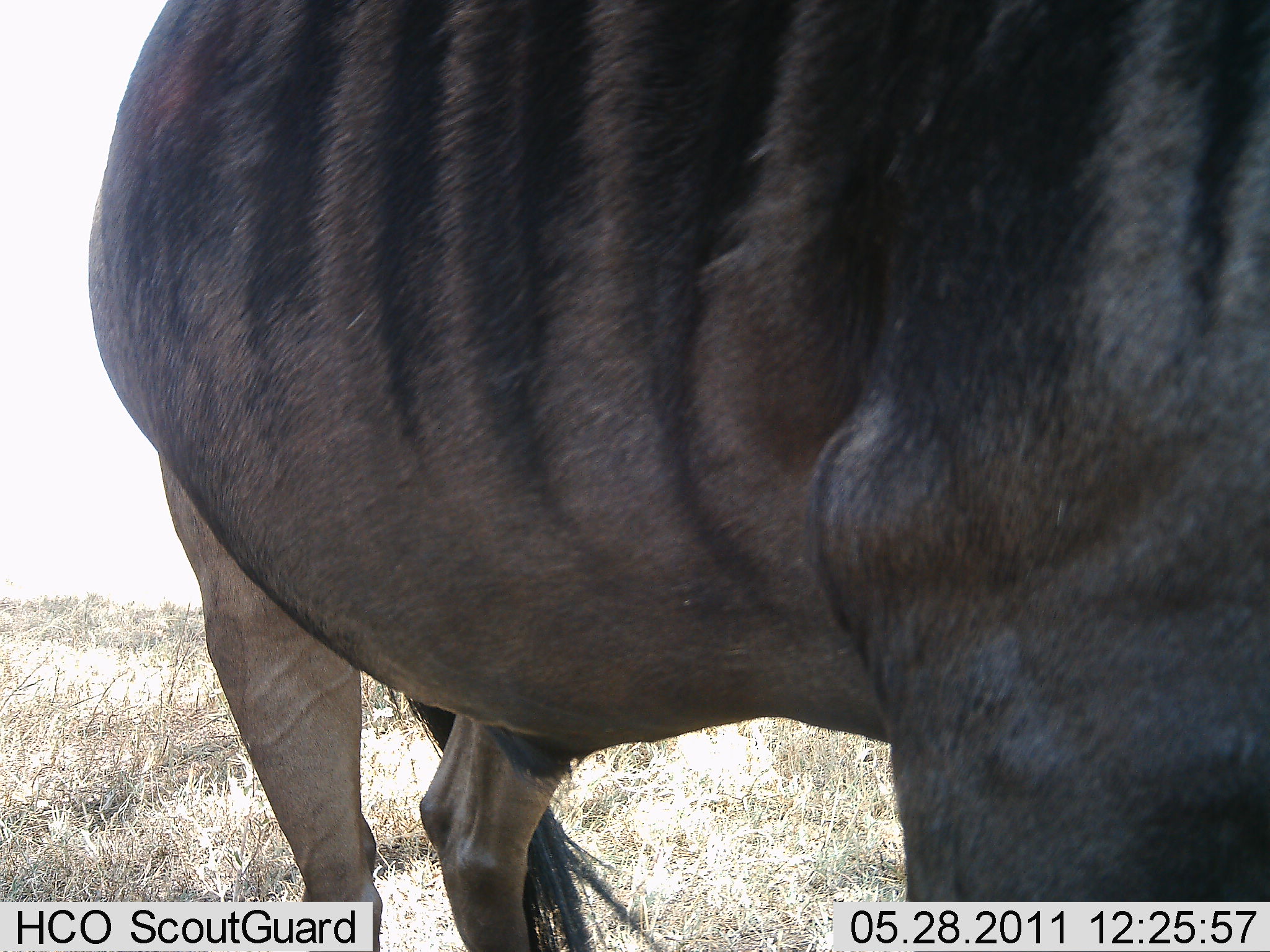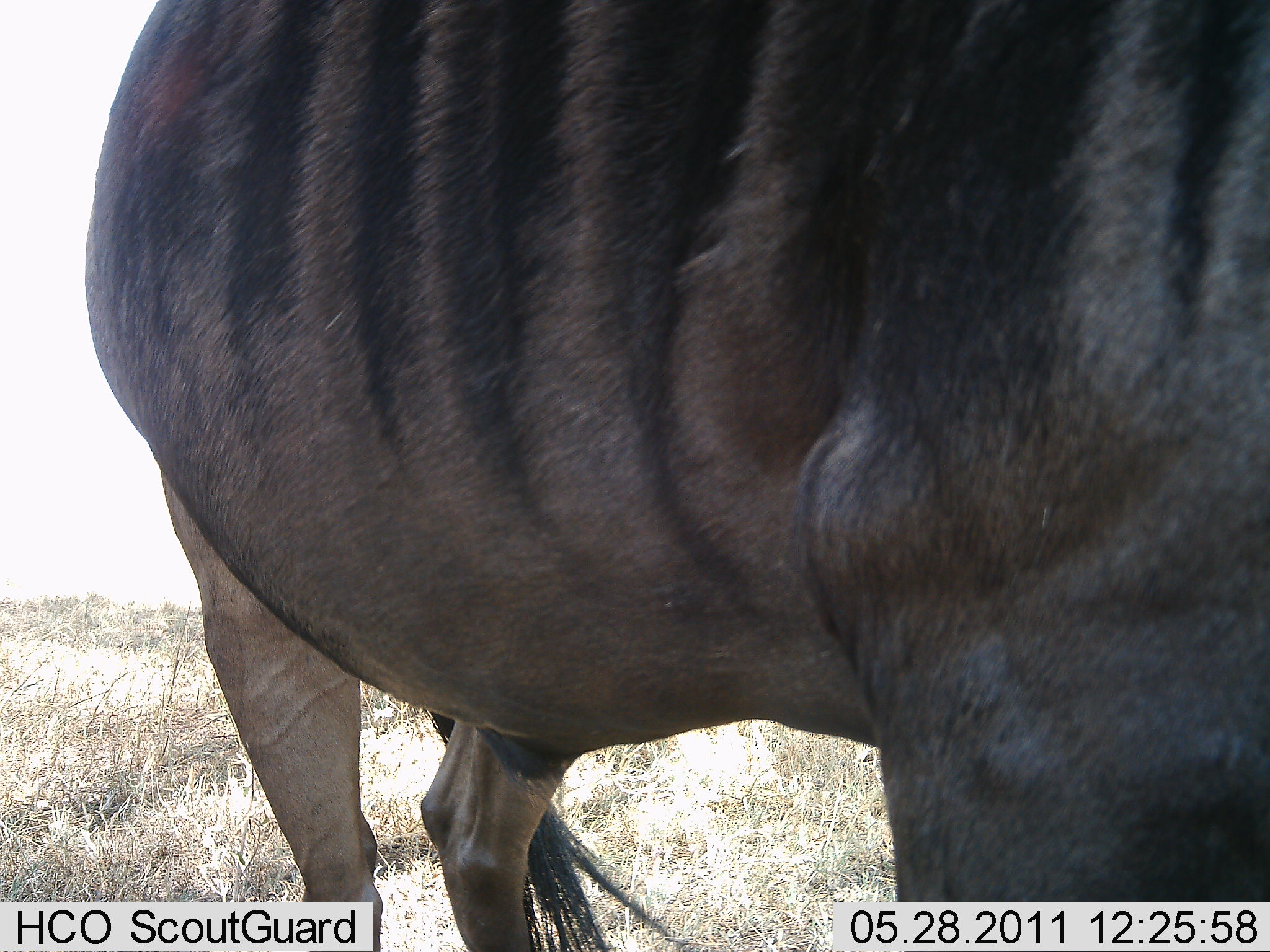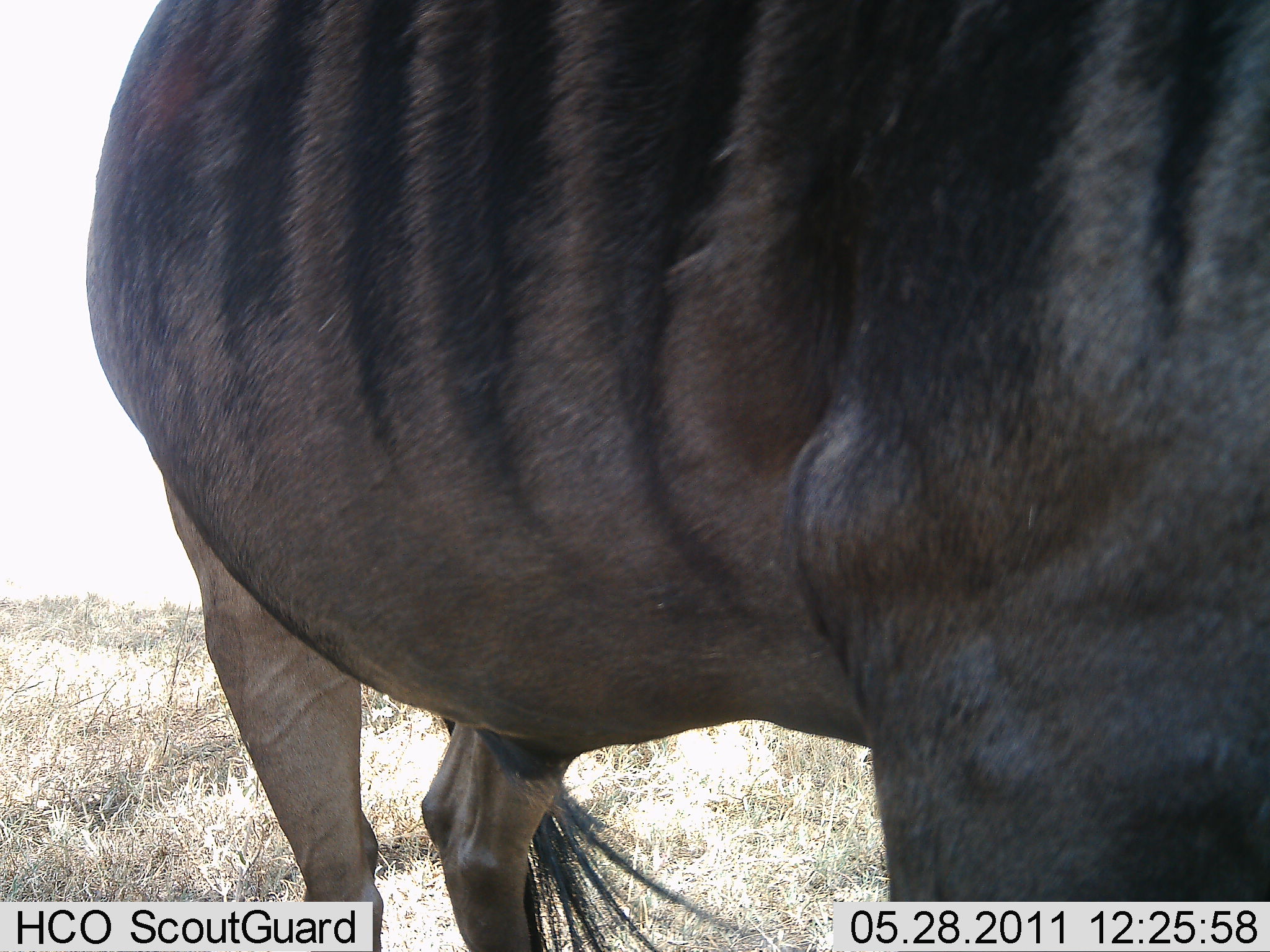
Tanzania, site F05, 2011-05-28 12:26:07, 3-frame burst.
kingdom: Animalia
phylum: Chordata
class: Mammalia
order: Artiodactyla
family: Bovidae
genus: Connochaetes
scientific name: Connochaetes taurinus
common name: blue wildebeest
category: wildebeest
Wildebeest (blue wildebeest) (Connochaetes taurinus), count 1. Behavior (volunteer vote fractions): standing 100%, resting 0%, moving 0%, interacting 0%. Young present (vote fraction): 0%. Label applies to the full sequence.